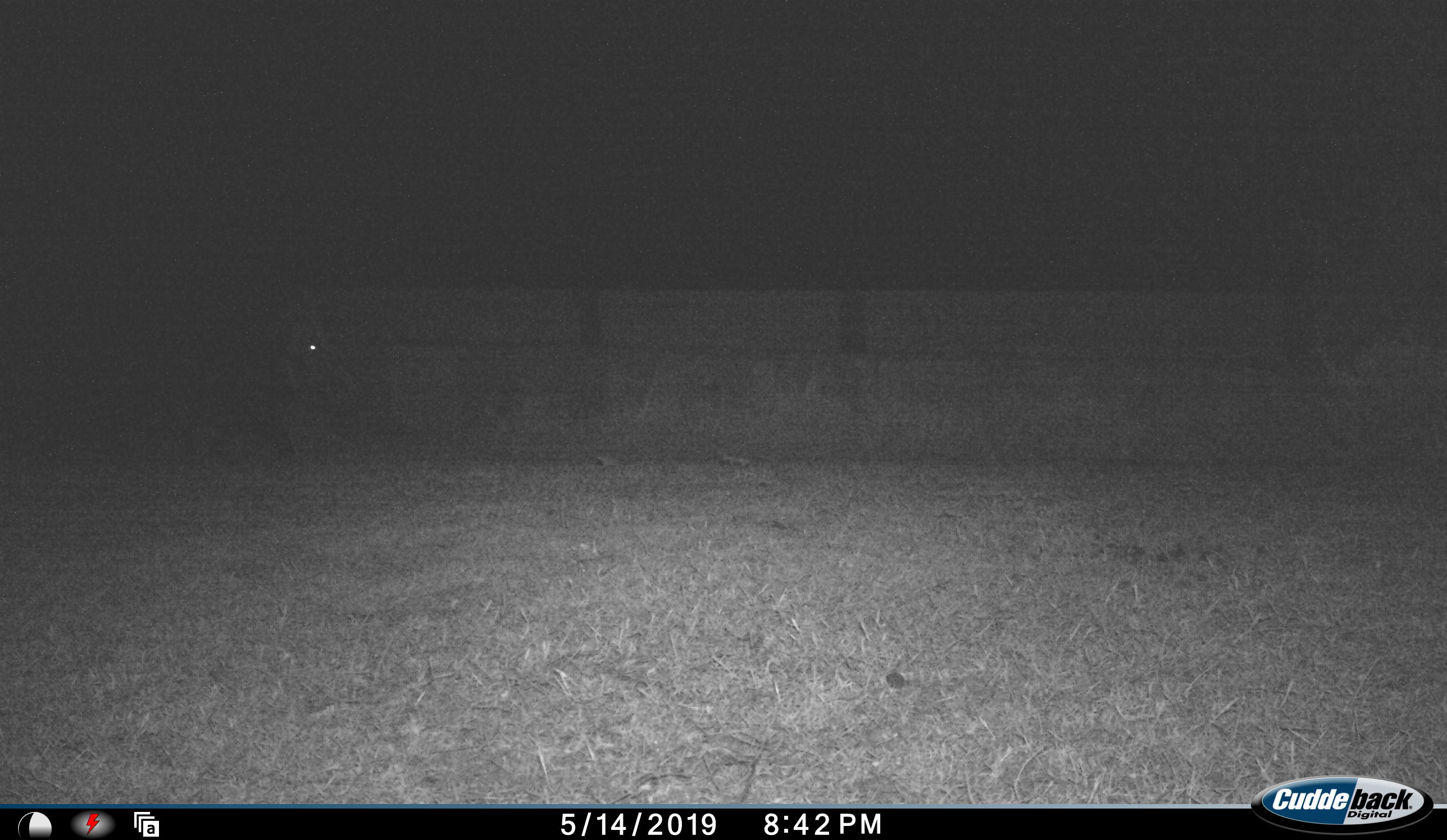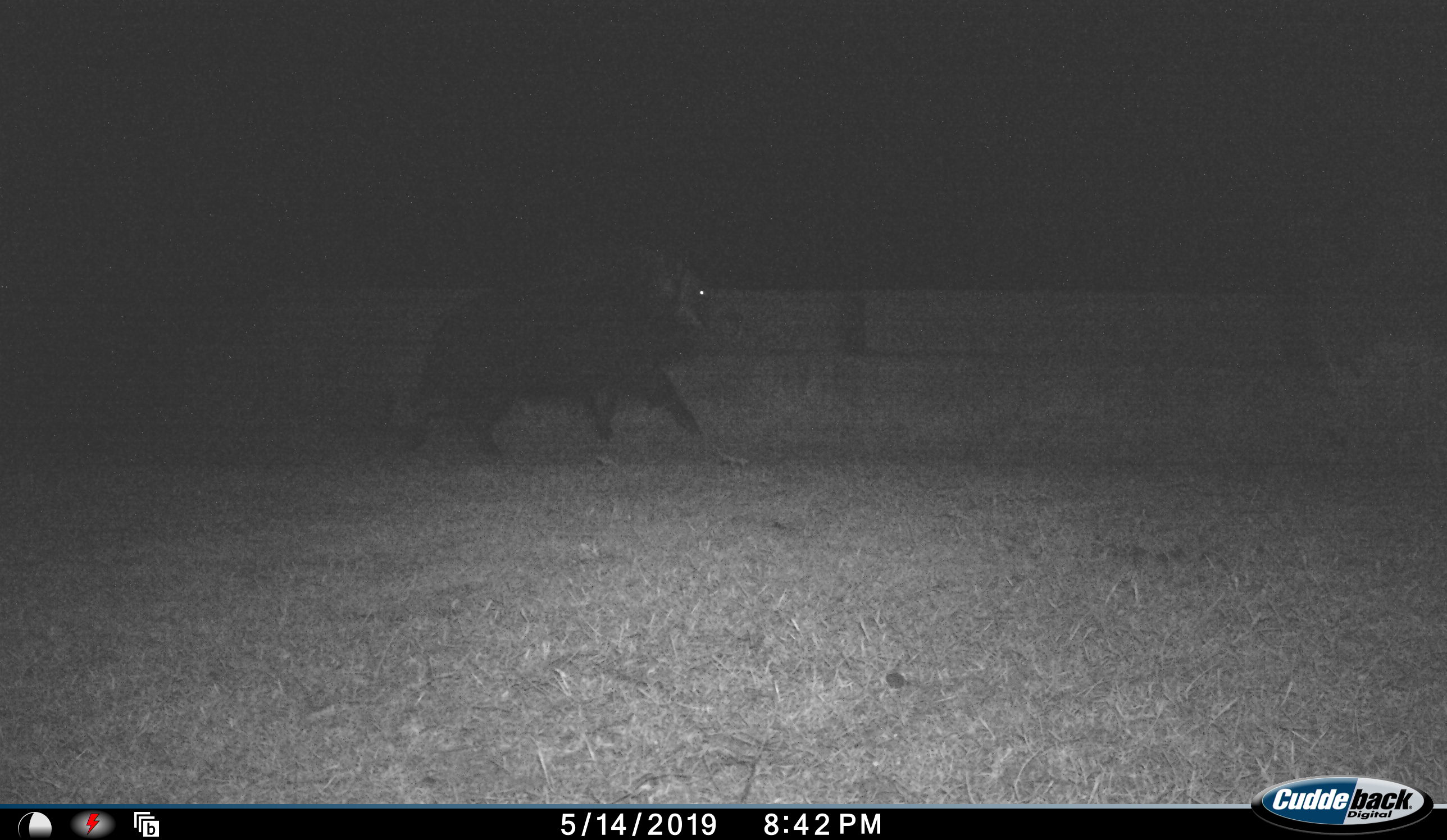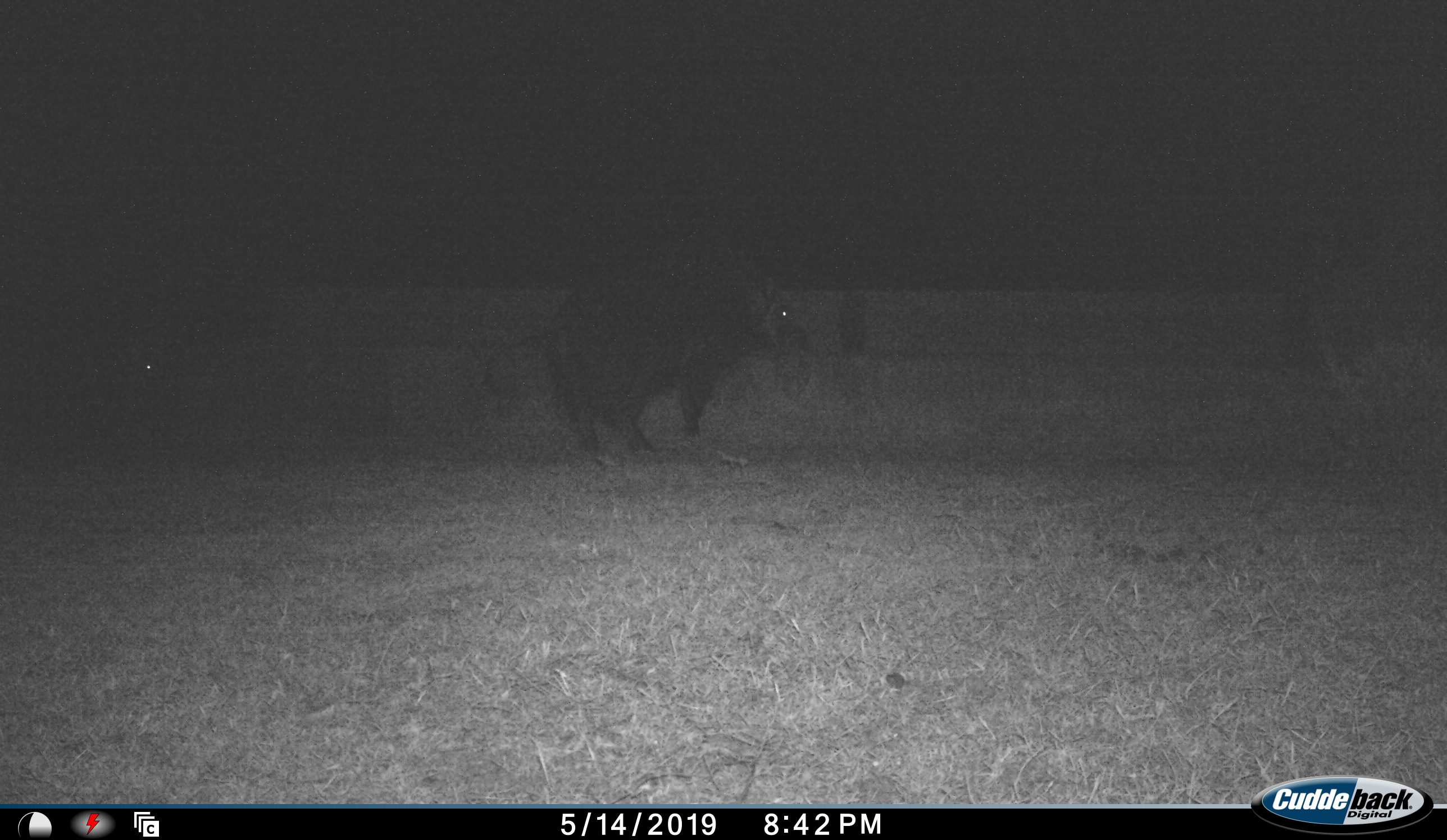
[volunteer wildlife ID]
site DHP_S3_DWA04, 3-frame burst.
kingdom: Animalia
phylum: Chordata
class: Mammalia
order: Artiodactyla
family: Suidae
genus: Potamochoerus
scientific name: Potamochoerus larvatus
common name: bushpig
Bushpig (Potamochoerus larvatus), count 2. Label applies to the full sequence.